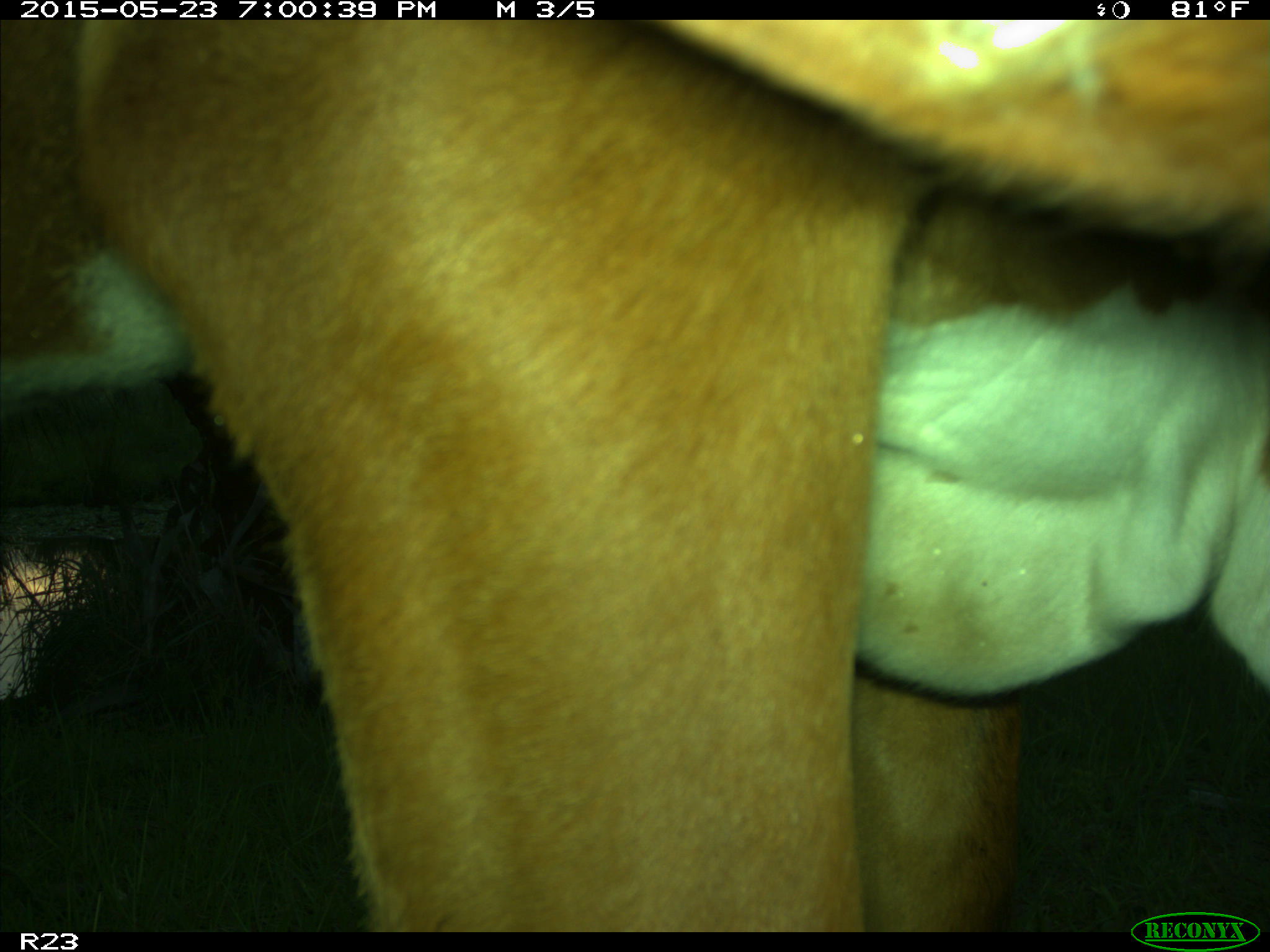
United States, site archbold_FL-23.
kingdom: Animalia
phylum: Chordata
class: Mammalia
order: Artiodactyla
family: Bovidae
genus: Bos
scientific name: Bos taurus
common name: domestic cow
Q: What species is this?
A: Bos taurus (domestic cow).